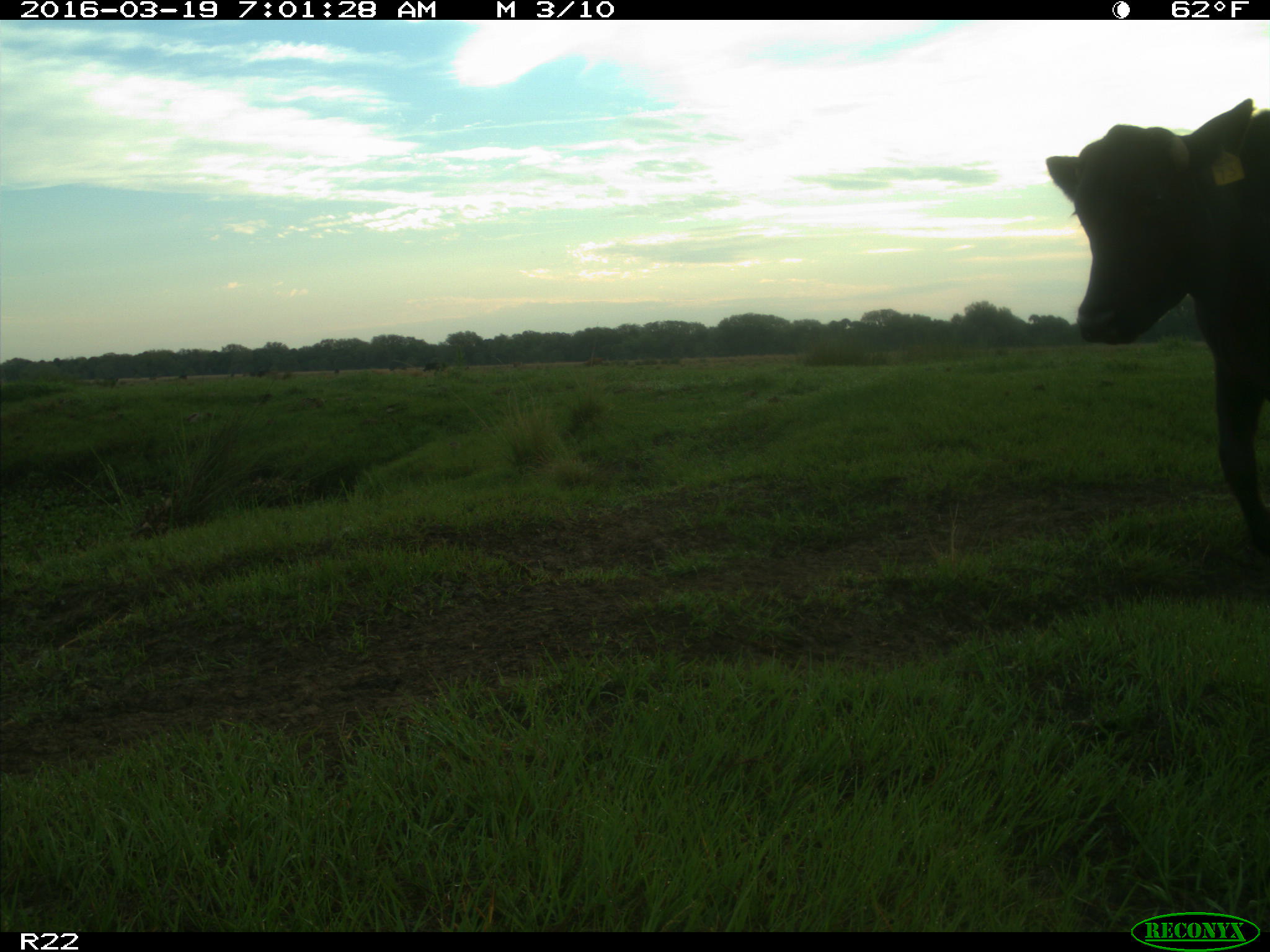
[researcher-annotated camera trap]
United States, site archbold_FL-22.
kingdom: Animalia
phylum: Chordata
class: Mammalia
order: Artiodactyla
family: Bovidae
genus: Bos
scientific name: Bos taurus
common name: domestic cow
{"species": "Bos taurus (domestic cow)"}